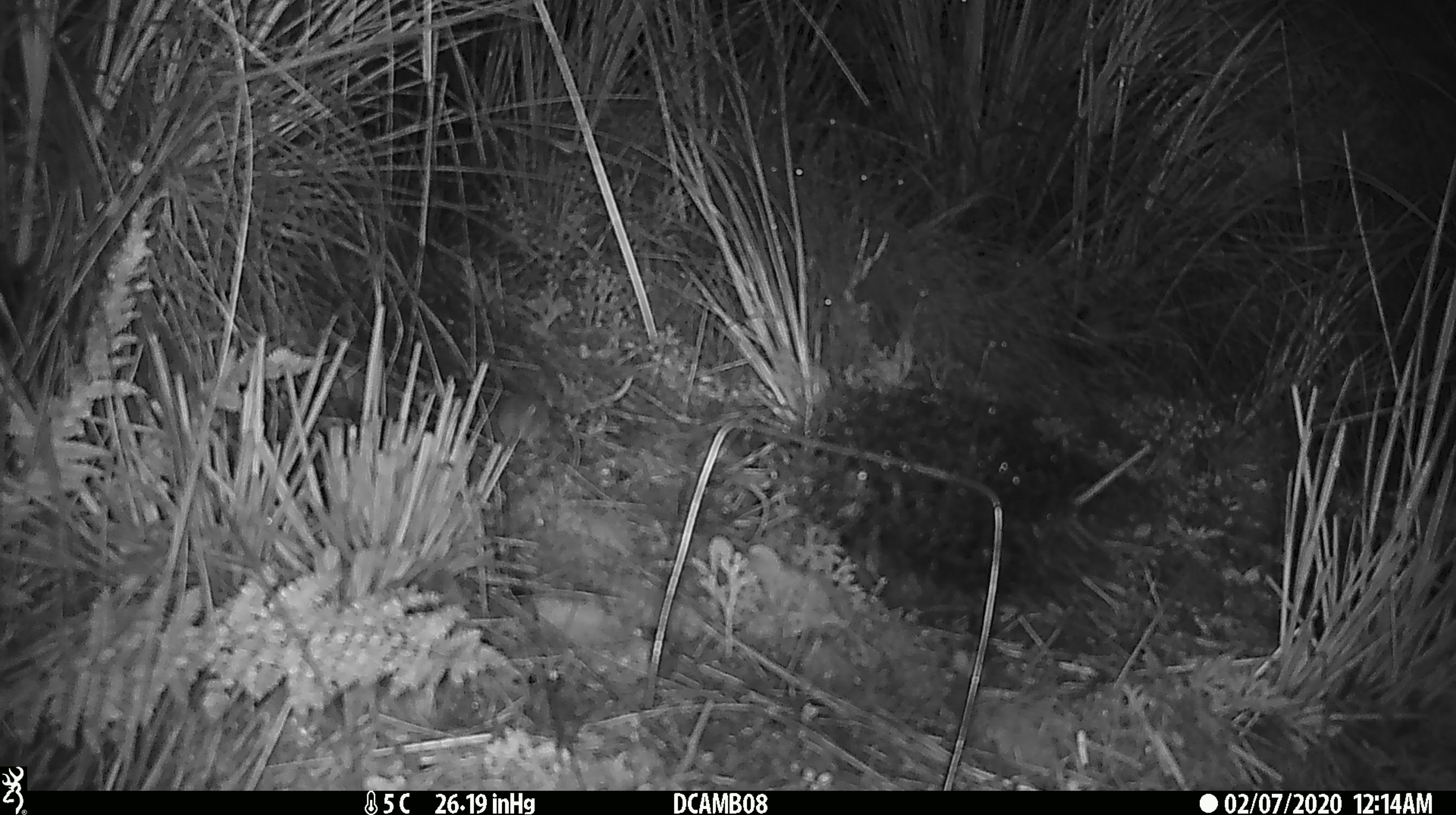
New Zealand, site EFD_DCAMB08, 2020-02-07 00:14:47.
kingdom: Animalia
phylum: Chordata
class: Mammalia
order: Rodentia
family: Muridae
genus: Mus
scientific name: Mus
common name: mouse